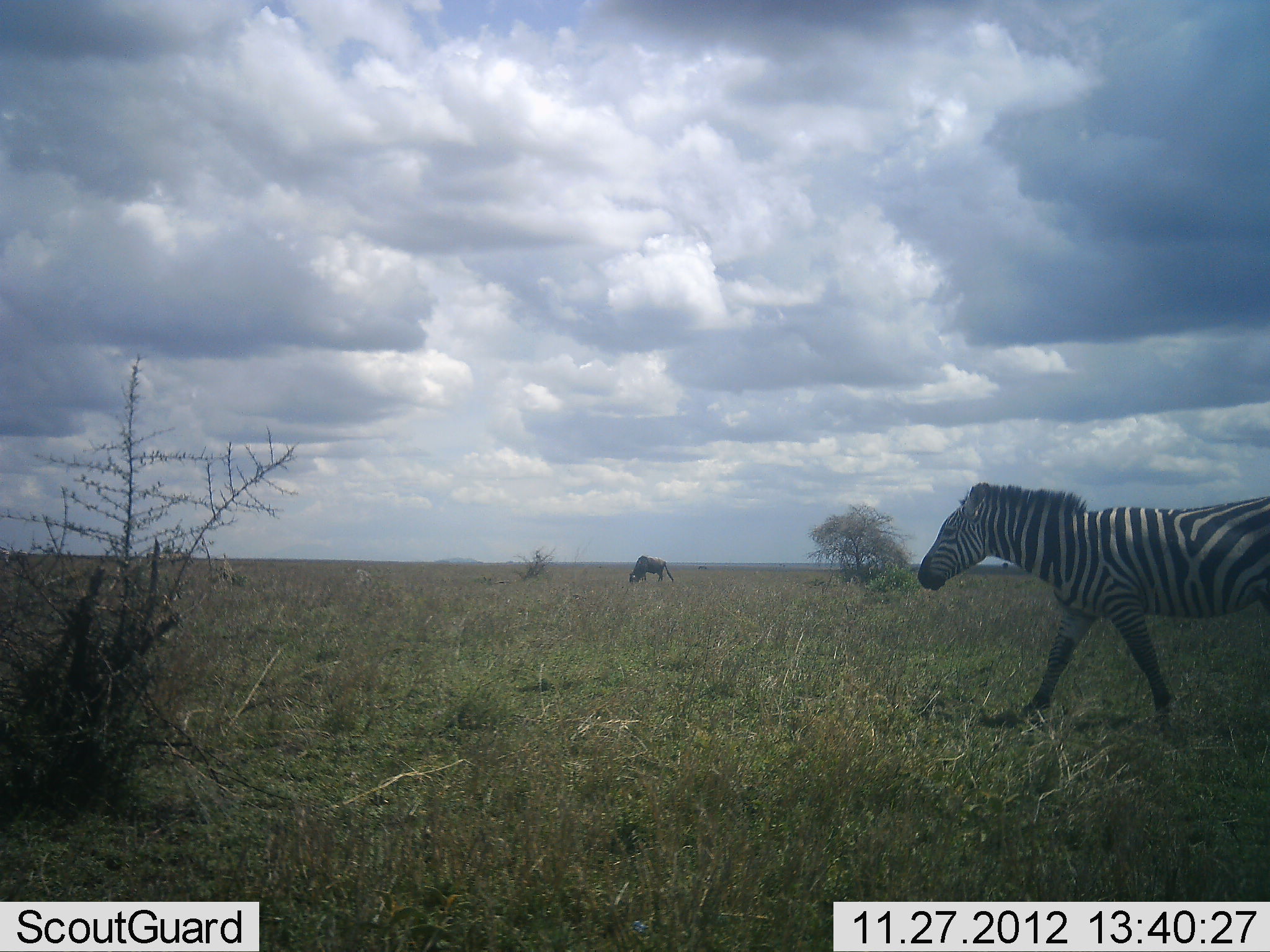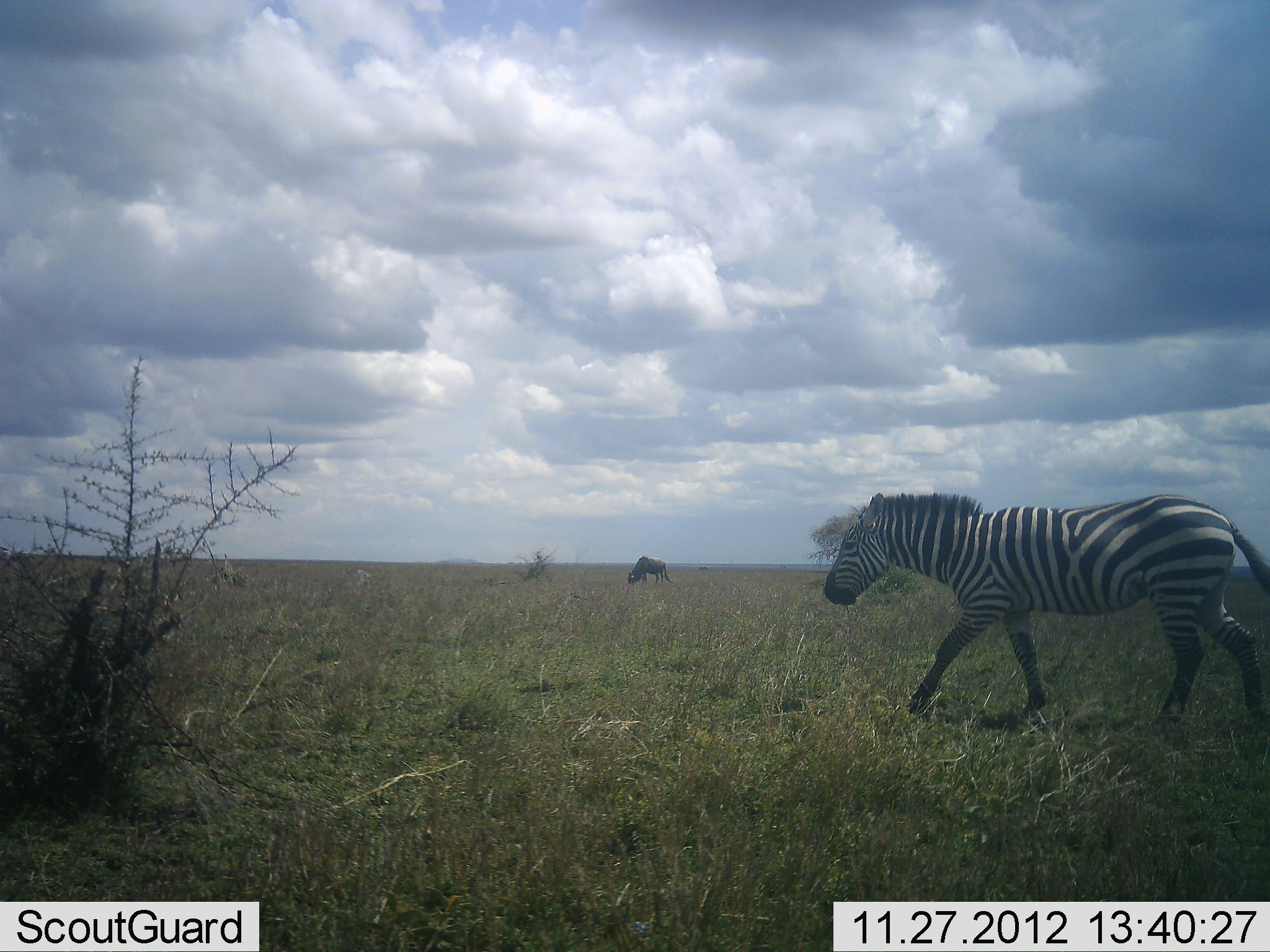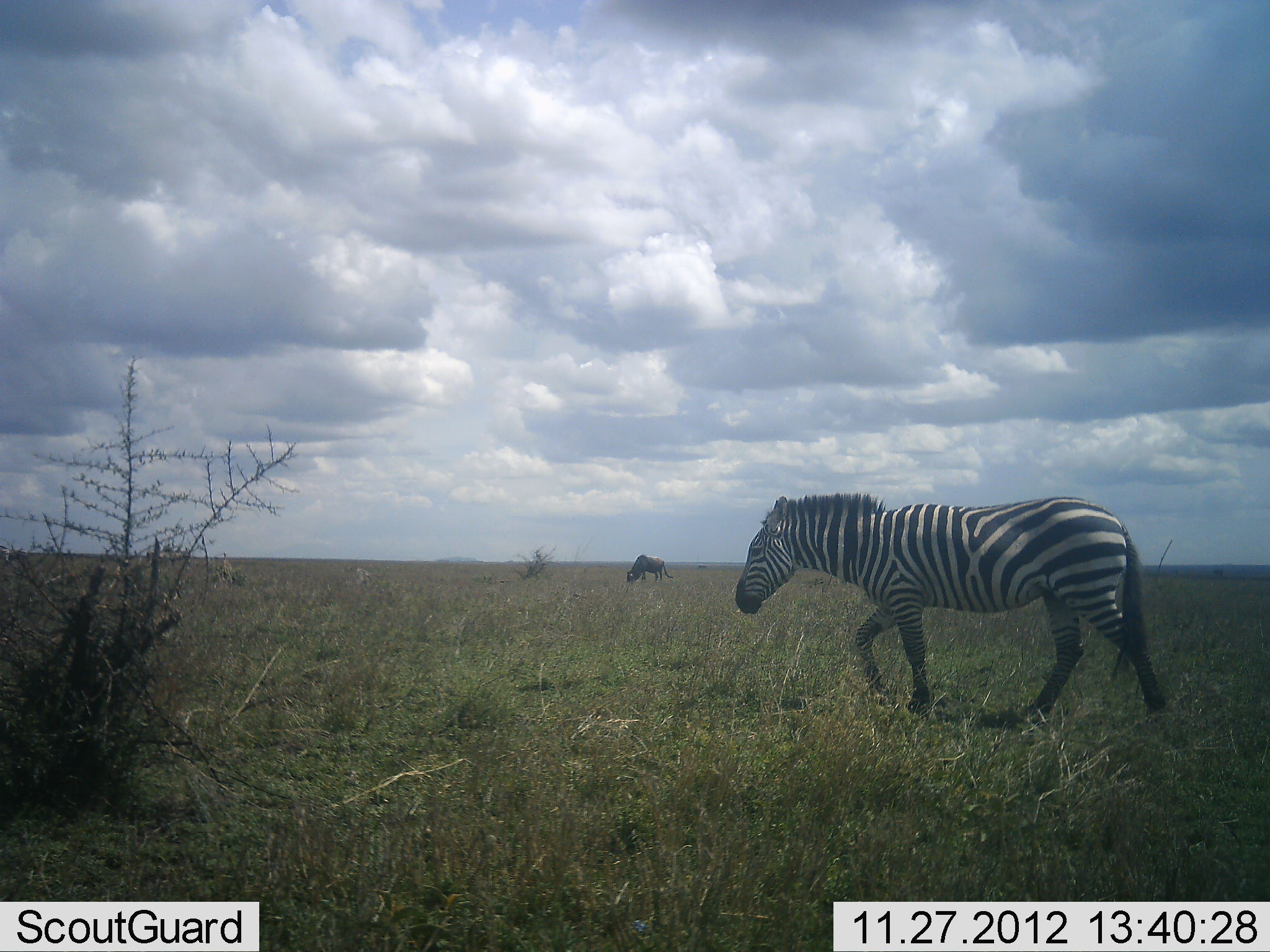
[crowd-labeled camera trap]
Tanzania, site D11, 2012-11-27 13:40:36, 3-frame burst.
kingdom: Animalia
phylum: Chordata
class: Mammalia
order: Artiodactyla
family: Bovidae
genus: Connochaetes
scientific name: Connochaetes taurinus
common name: blue wildebeest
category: wildebeest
Wildebeest (blue wildebeest) (Connochaetes taurinus), count 1. Behavior (volunteer vote fractions): standing 30%, resting 0%, moving 0%, interacting 0%. Young present (vote fraction): 0%. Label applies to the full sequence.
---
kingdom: Animalia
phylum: Chordata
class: Mammalia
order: Perissodactyla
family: Equidae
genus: Equus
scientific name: Equus quagga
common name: plains zebra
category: zebra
Zebra (plains zebra) (Equus quagga), count 1. Behavior (volunteer vote fractions): standing 8%, resting 0%, moving 100%, interacting 0%. Young present (vote fraction): 0%. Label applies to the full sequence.